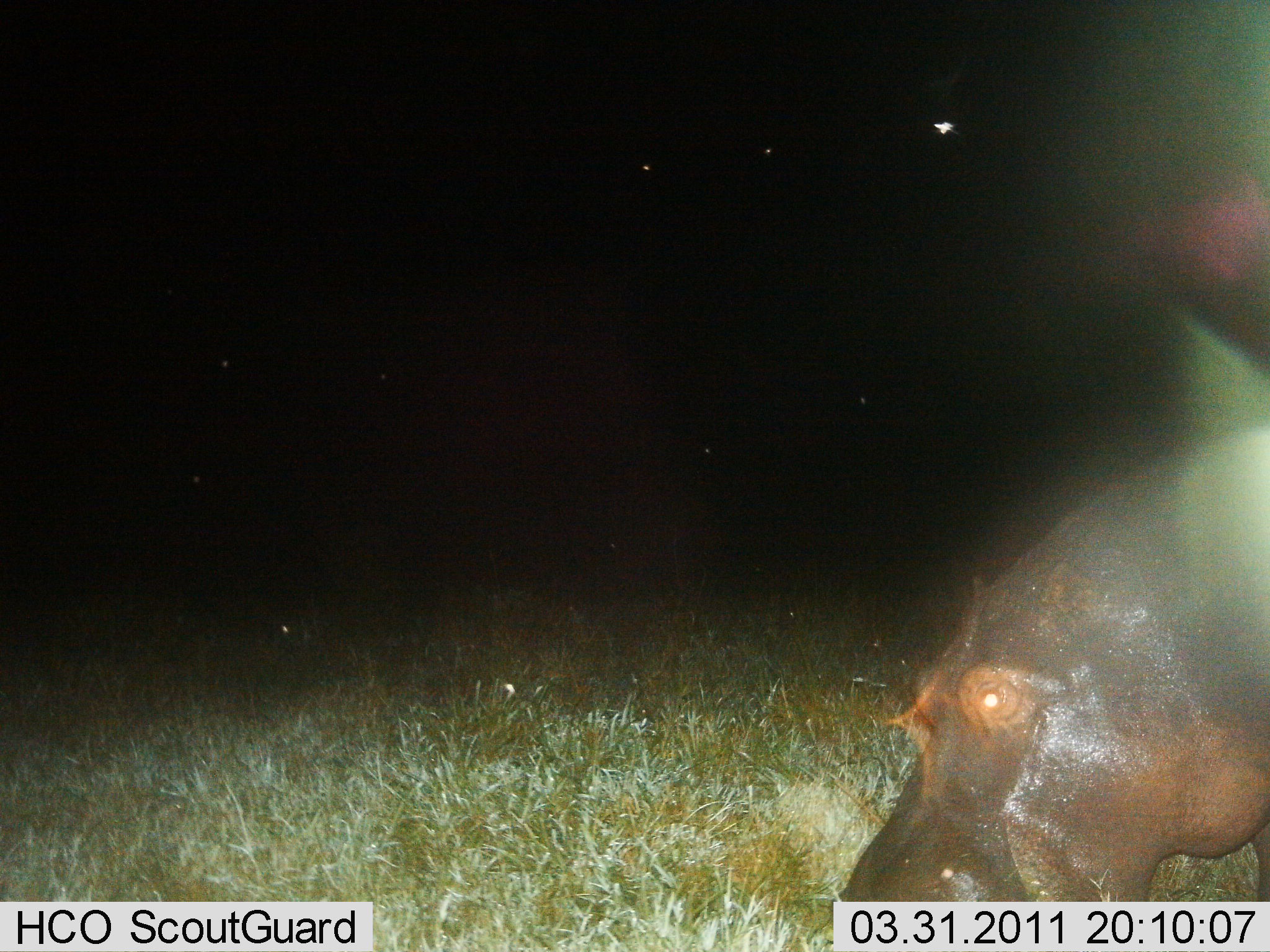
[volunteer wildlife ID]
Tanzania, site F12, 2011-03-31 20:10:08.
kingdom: Animalia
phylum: Chordata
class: Mammalia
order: Artiodactyla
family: Hippopotamidae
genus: Hippopotamus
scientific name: Hippopotamus amphibius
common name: hippopotamus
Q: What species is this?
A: Hippopotamus (Hippopotamus amphibius).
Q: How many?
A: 1.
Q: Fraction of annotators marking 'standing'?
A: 33%.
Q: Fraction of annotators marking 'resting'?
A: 0%.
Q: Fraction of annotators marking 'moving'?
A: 25%.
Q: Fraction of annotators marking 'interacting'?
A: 0%.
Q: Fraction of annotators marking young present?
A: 0%.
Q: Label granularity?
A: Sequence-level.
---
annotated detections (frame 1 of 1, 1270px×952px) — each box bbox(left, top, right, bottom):
animal: bbox(829, 423, 1267, 901)